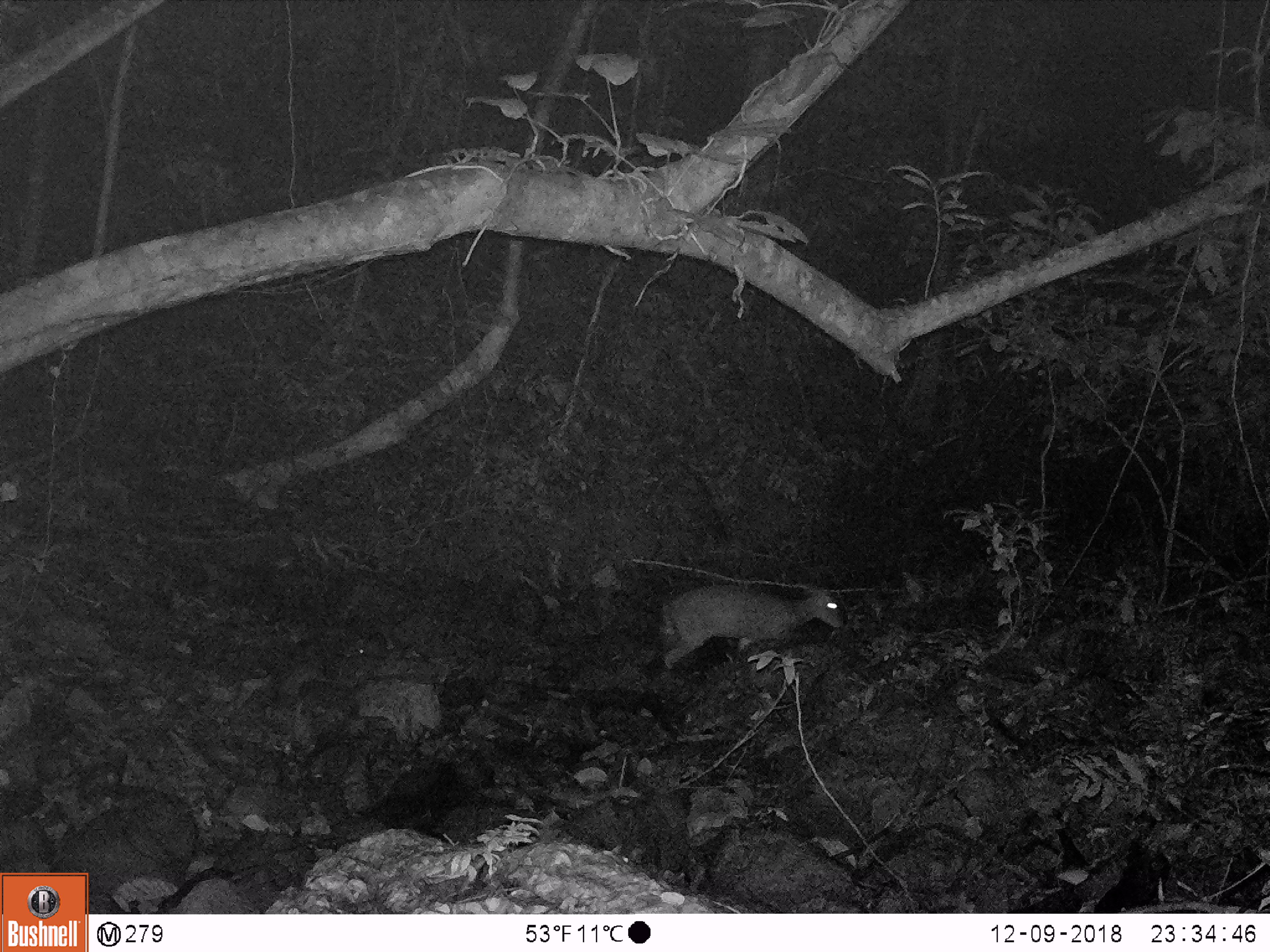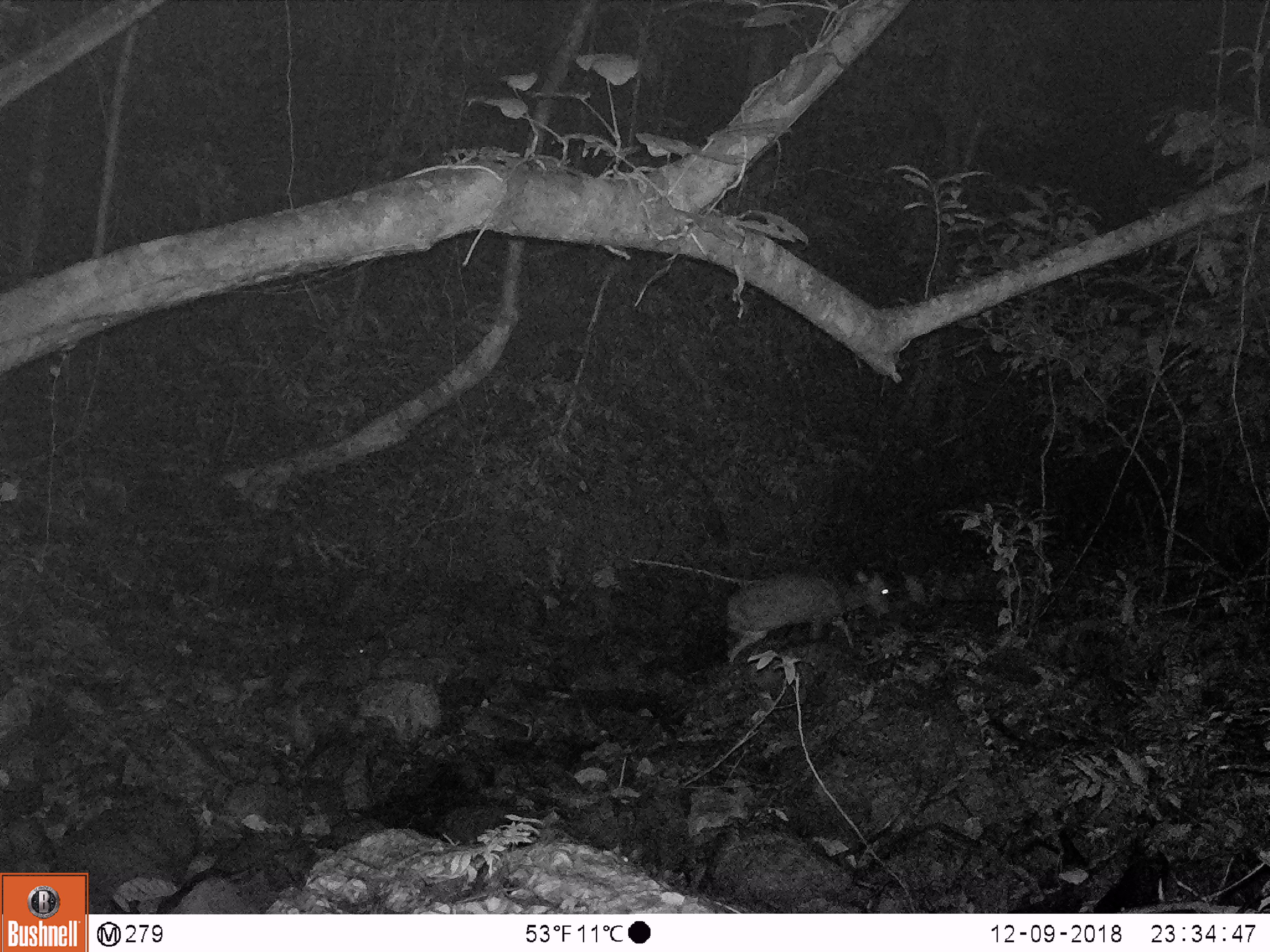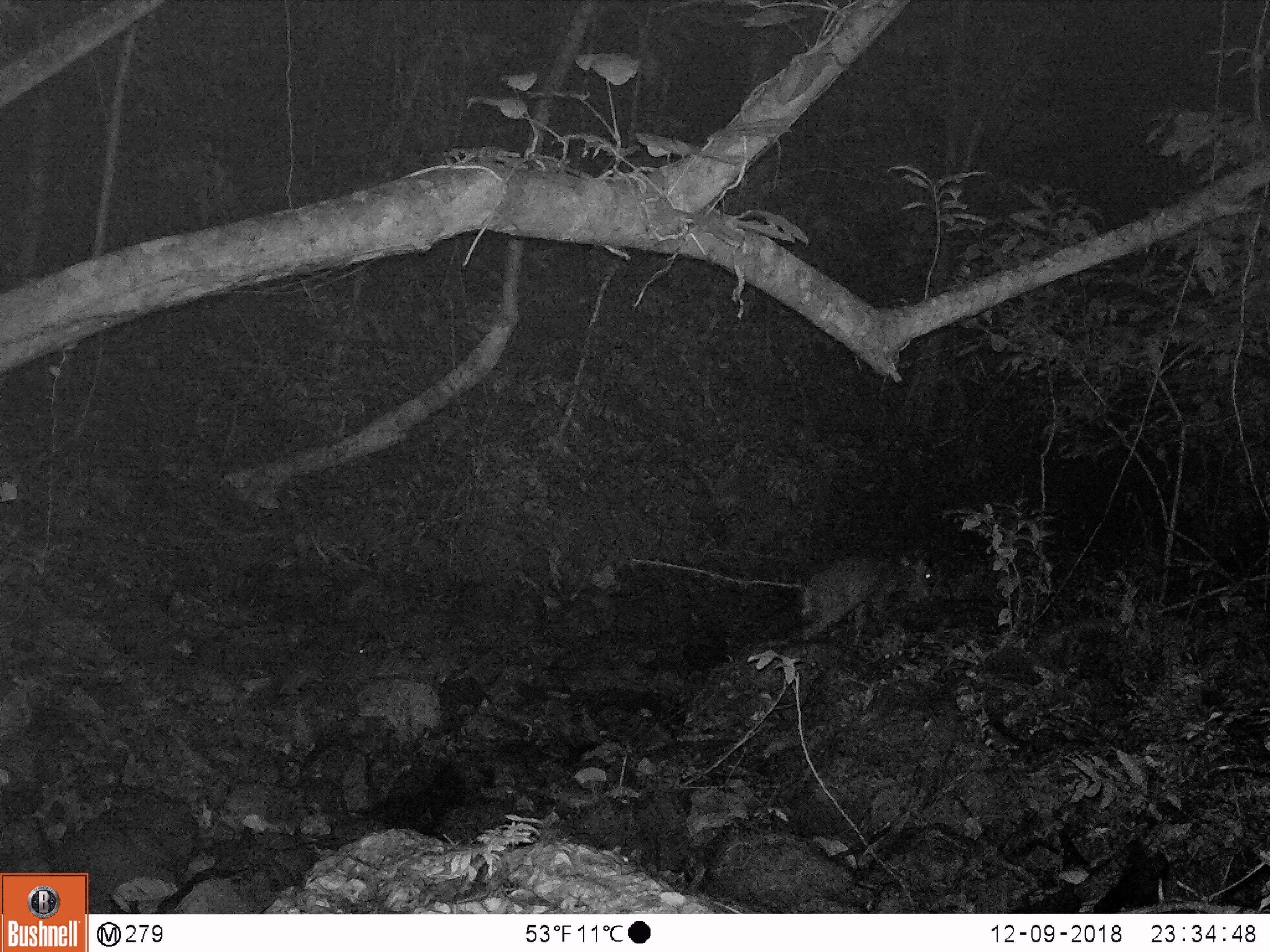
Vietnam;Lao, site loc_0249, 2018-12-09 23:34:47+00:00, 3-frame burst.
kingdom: Animalia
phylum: Chordata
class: Mammalia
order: Artiodactyla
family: Cervidae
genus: Muntiacus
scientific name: Muntiacus rooseveltorum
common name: roosevelt's muntjac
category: roosevelts muntjac group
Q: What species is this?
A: Roosevelts muntjac group (roosevelt's muntjac) (Muntiacus rooseveltorum).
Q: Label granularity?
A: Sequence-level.